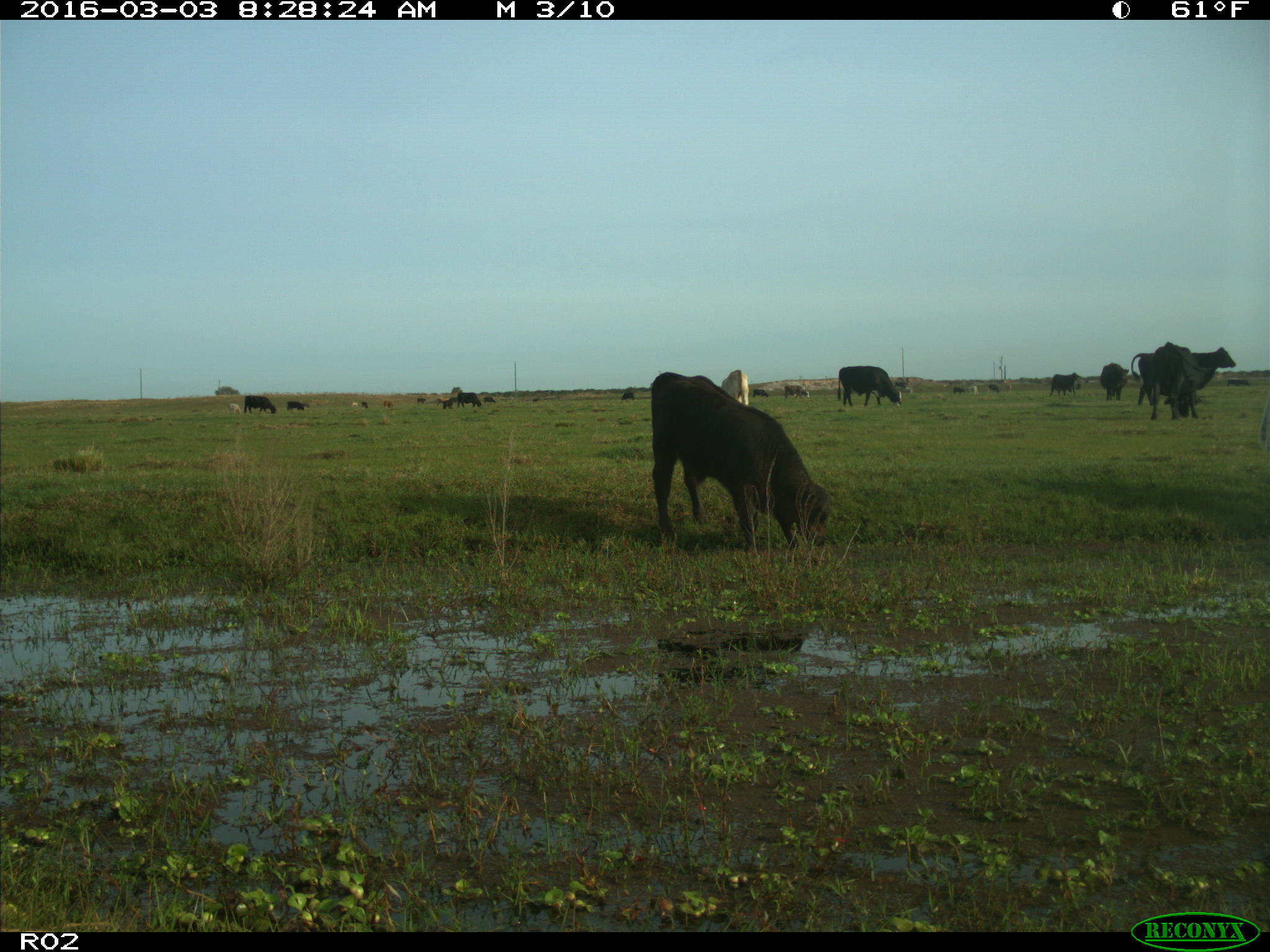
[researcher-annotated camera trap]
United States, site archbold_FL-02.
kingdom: Animalia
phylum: Chordata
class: Mammalia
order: Artiodactyla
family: Bovidae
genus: Bos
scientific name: Bos taurus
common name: domestic cow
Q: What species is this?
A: Bos taurus (domestic cow).